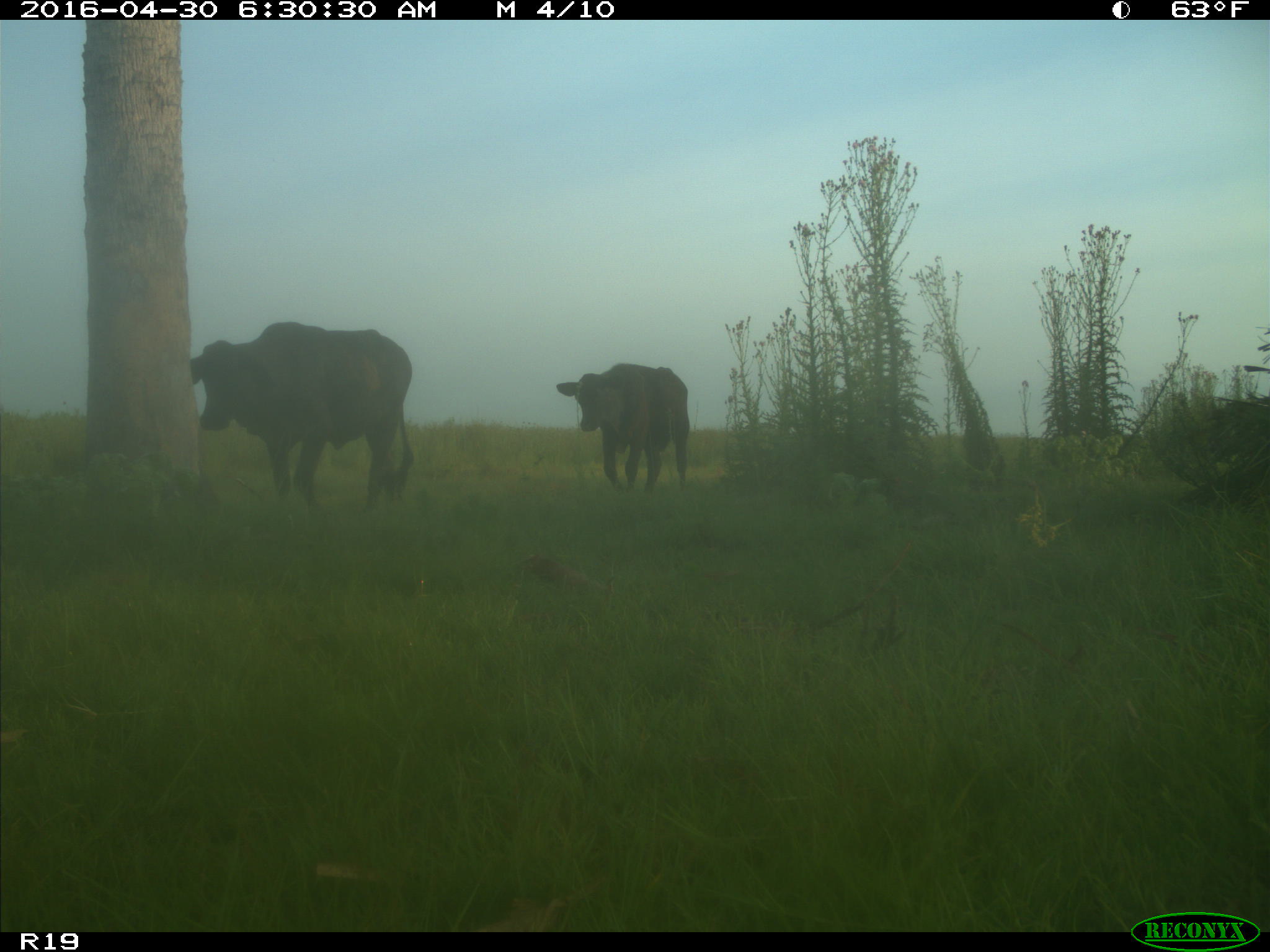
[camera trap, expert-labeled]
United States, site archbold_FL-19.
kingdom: Animalia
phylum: Chordata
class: Mammalia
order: Artiodactyla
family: Bovidae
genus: Bos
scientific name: Bos taurus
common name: domestic cow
Bos taurus (domestic cow).